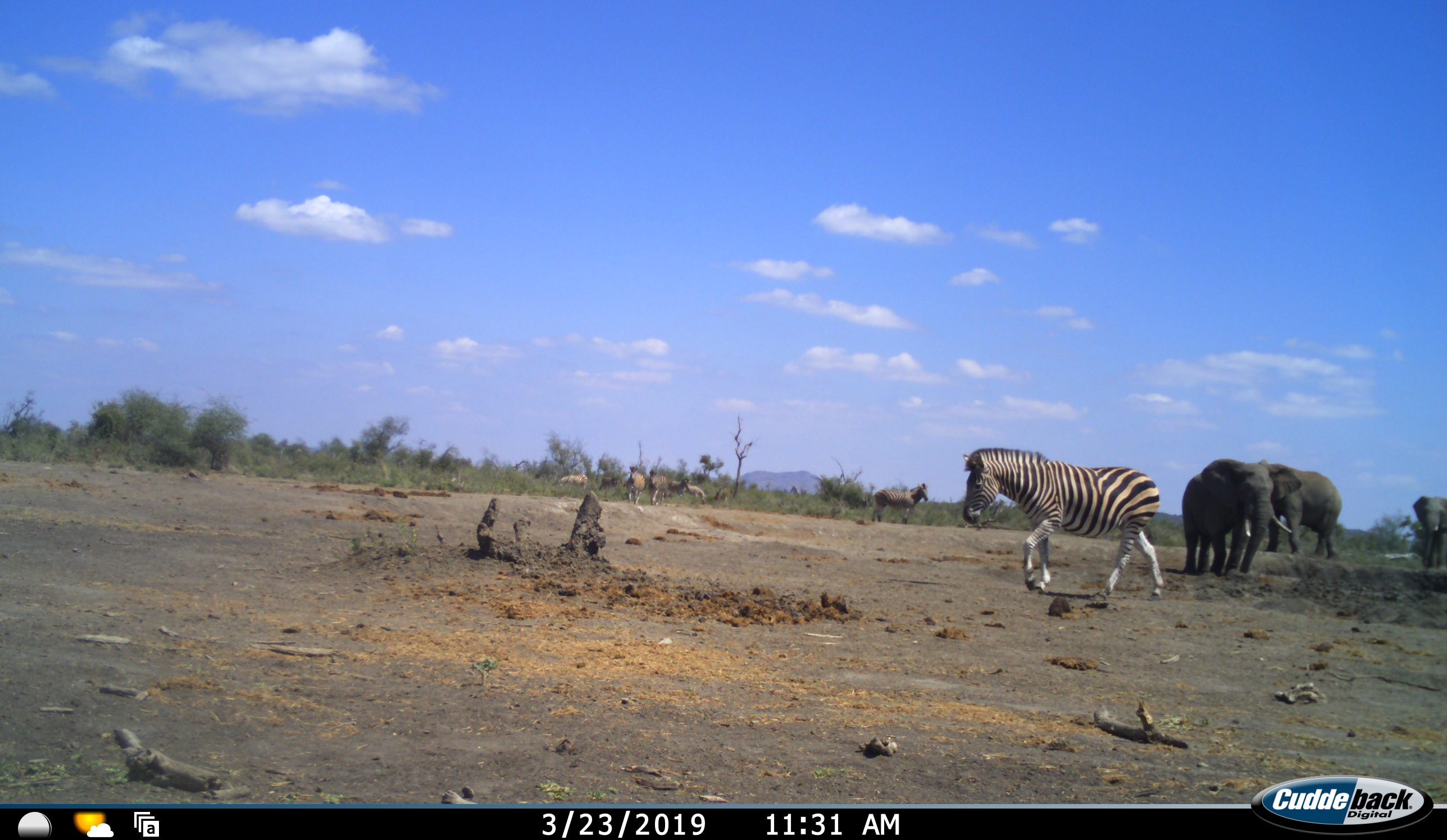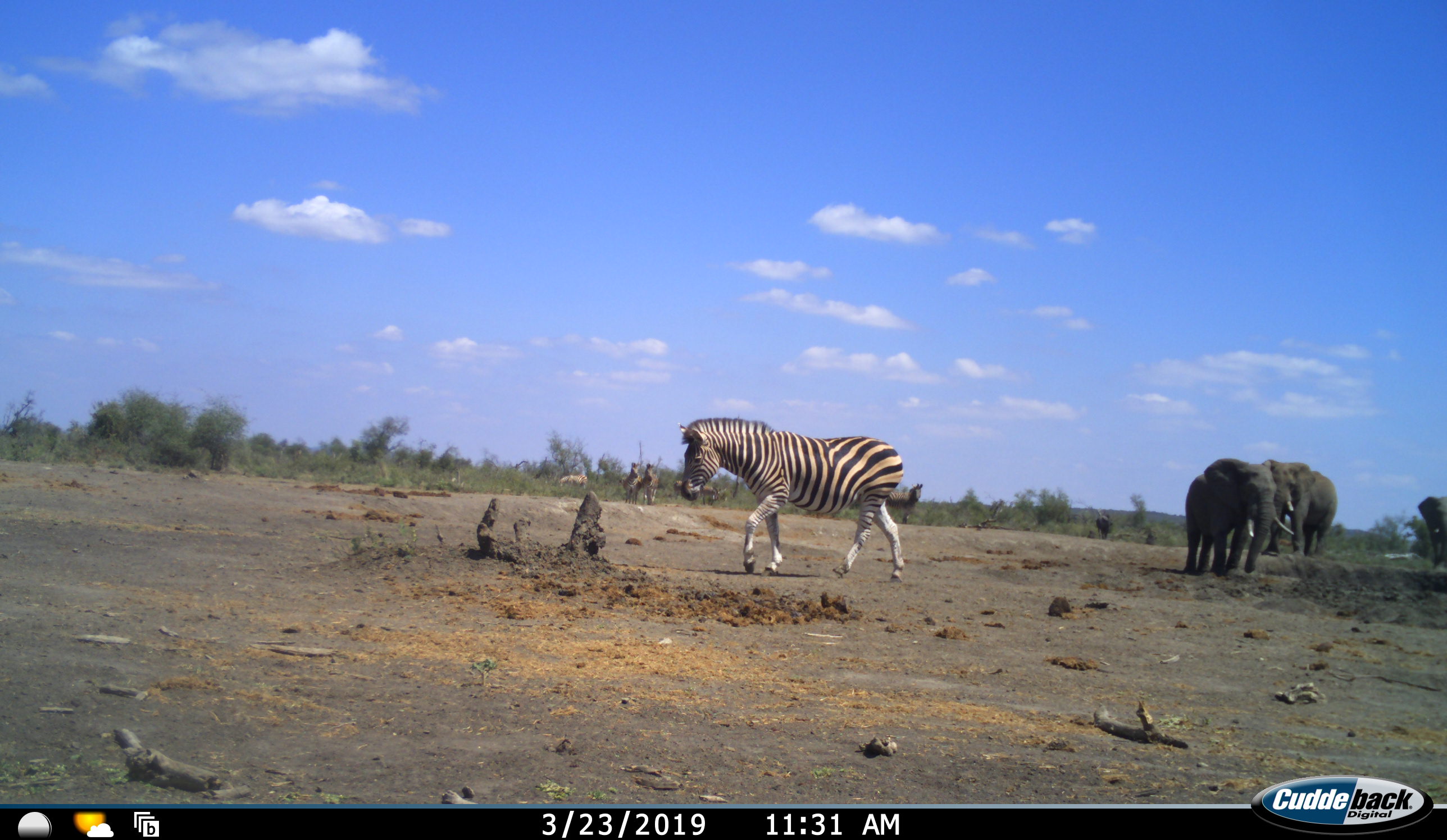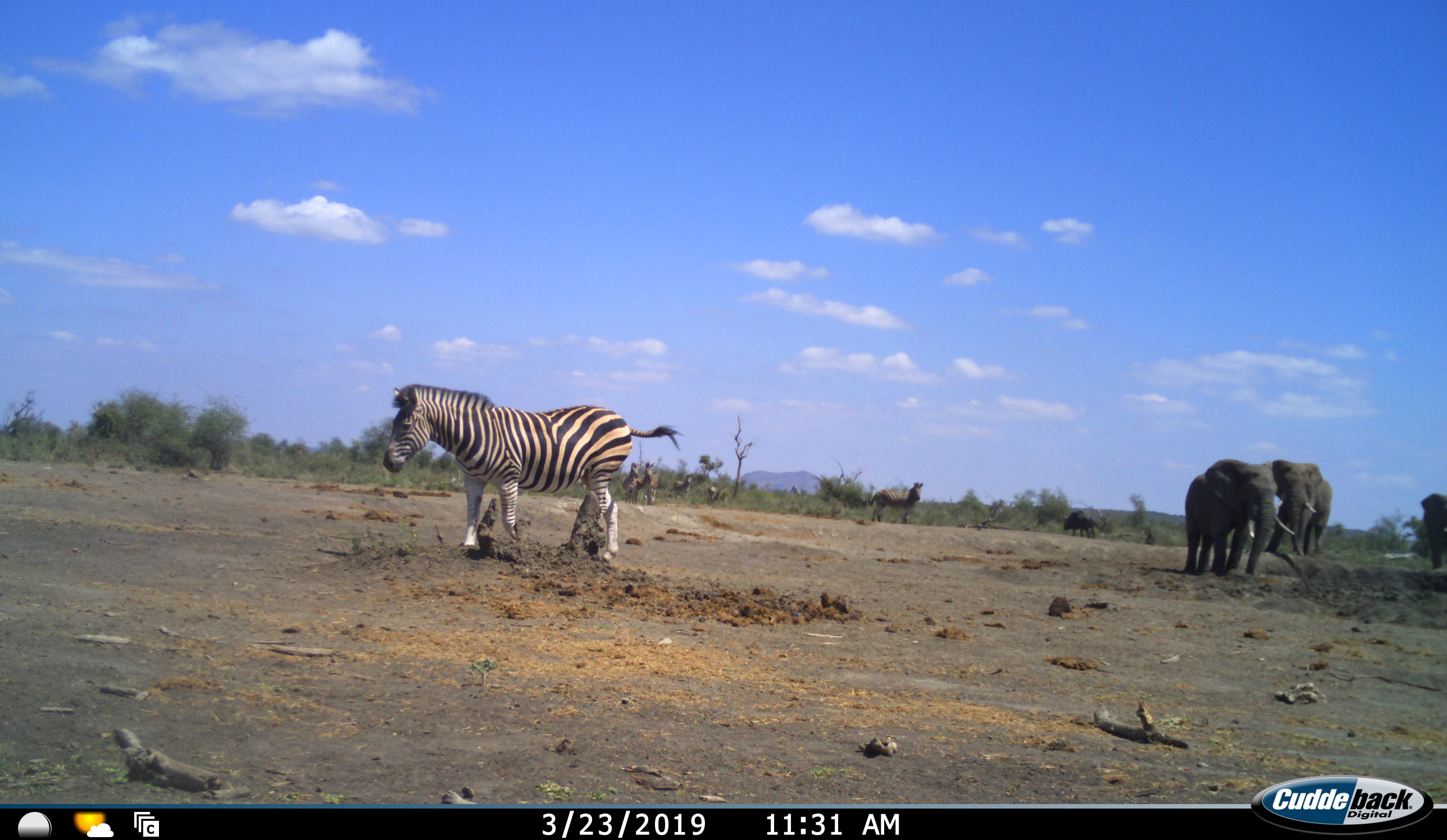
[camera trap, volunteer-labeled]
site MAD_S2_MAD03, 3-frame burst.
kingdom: Animalia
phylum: Chordata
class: Mammalia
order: Proboscidea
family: Elephantidae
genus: Loxodonta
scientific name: Loxodonta africana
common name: african bush elephant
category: elephant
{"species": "elephant (african bush elephant) (Loxodonta africana)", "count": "3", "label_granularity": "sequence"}